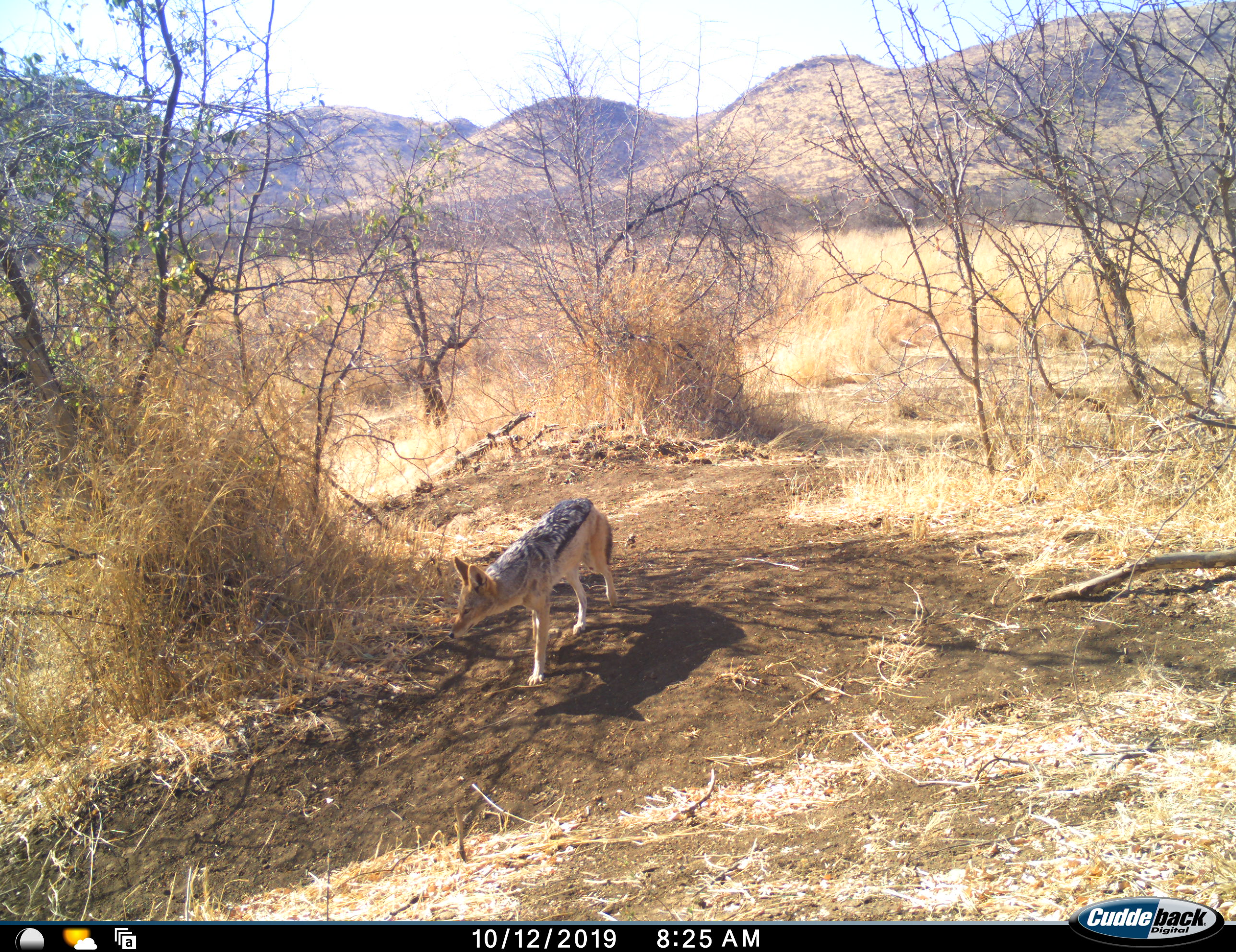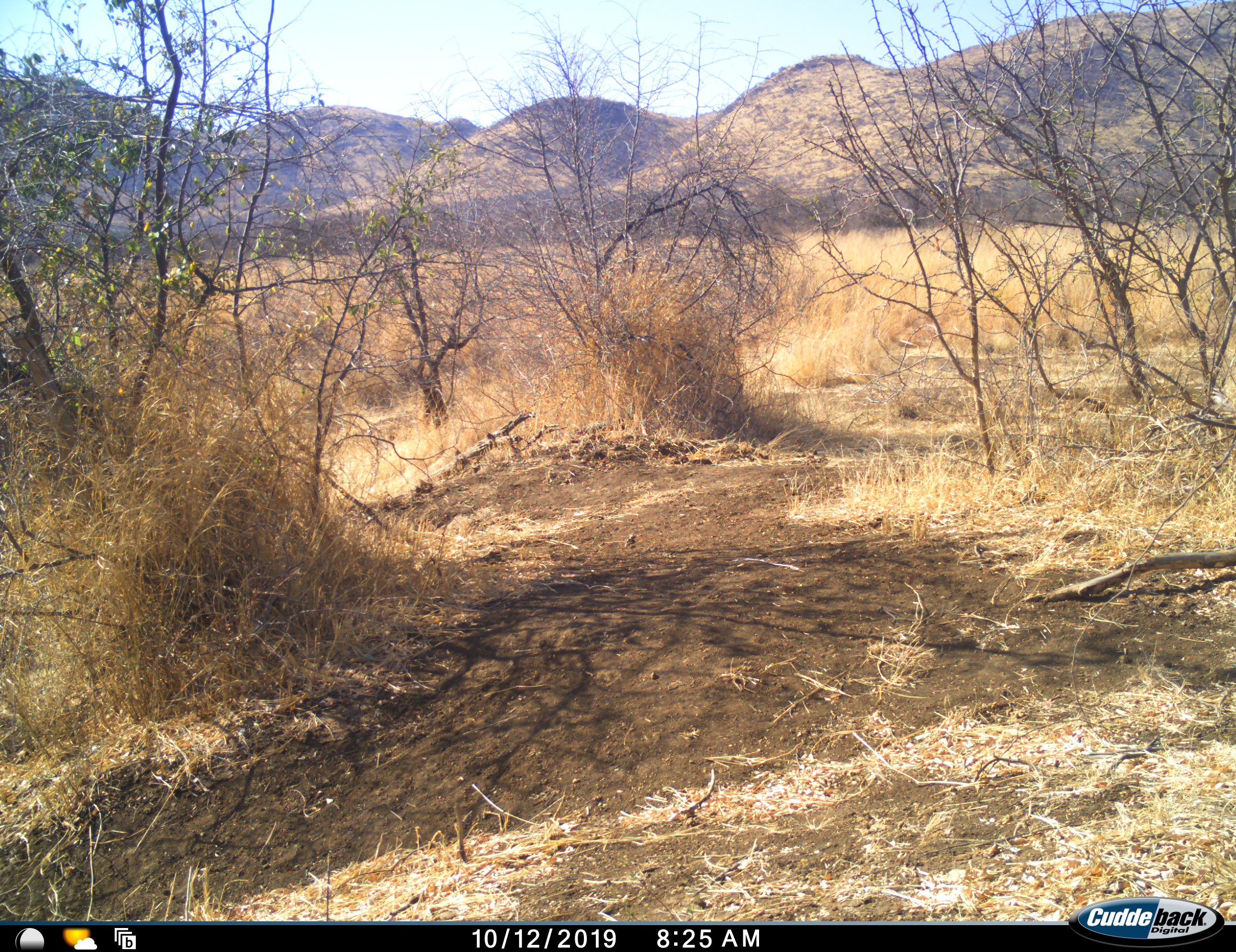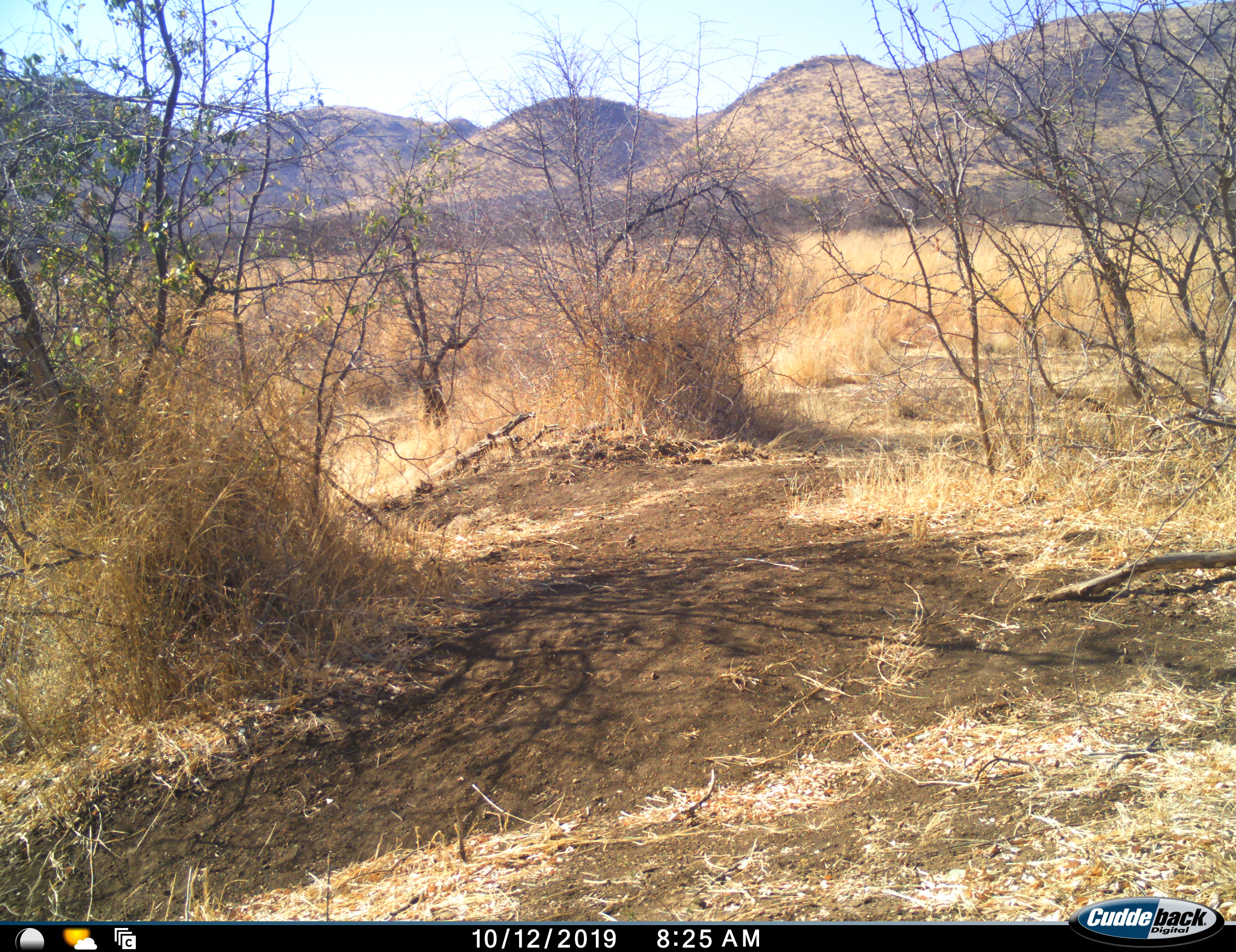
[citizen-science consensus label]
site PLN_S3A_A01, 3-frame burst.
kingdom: Animalia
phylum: Chordata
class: Mammalia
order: Carnivora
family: Canidae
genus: Lupulella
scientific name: Lupulella mesomelas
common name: black-backed jackal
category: jackalblackbacked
Jackalblackbacked (black-backed jackal) (Lupulella mesomelas), count 1. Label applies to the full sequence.